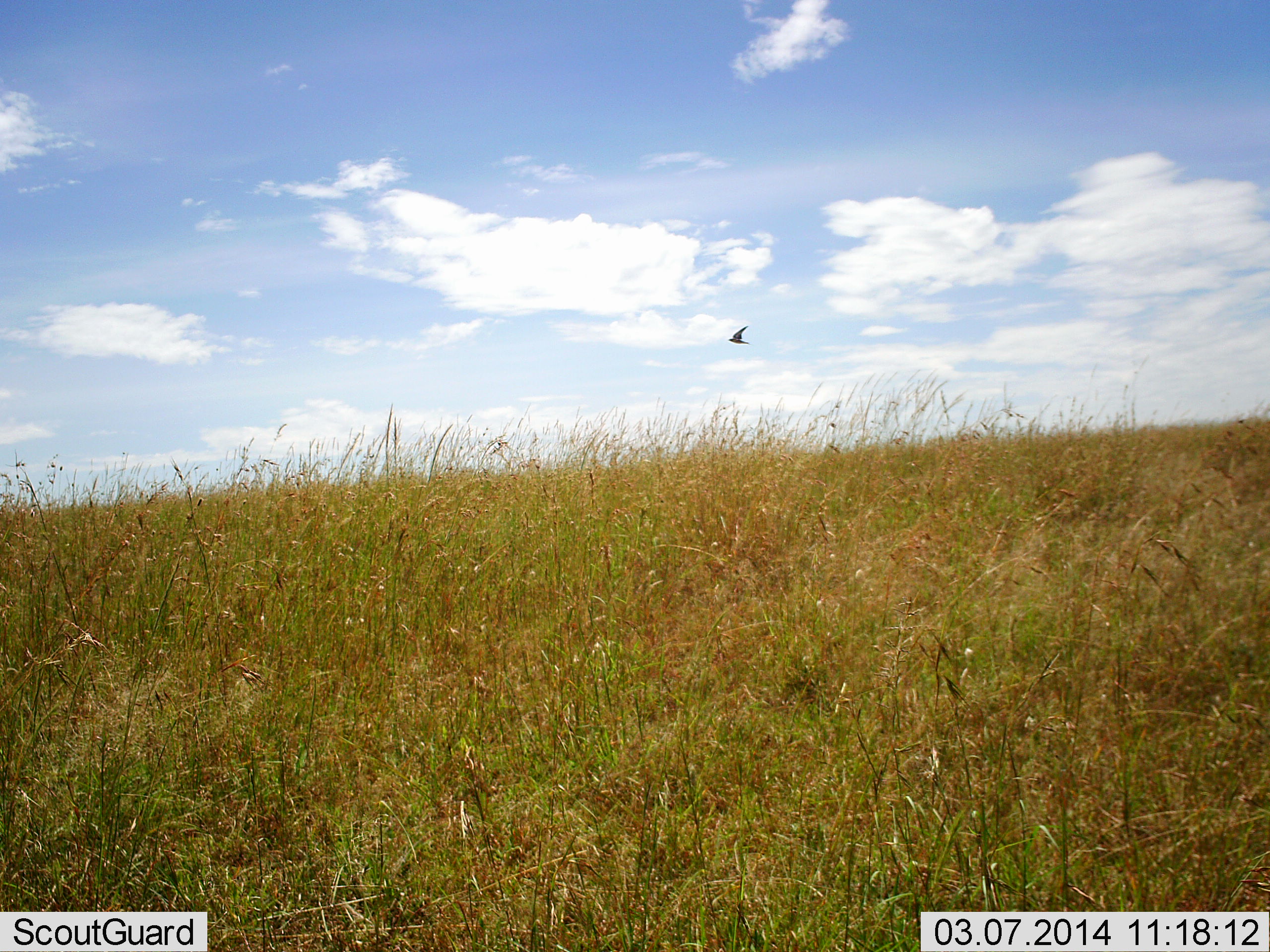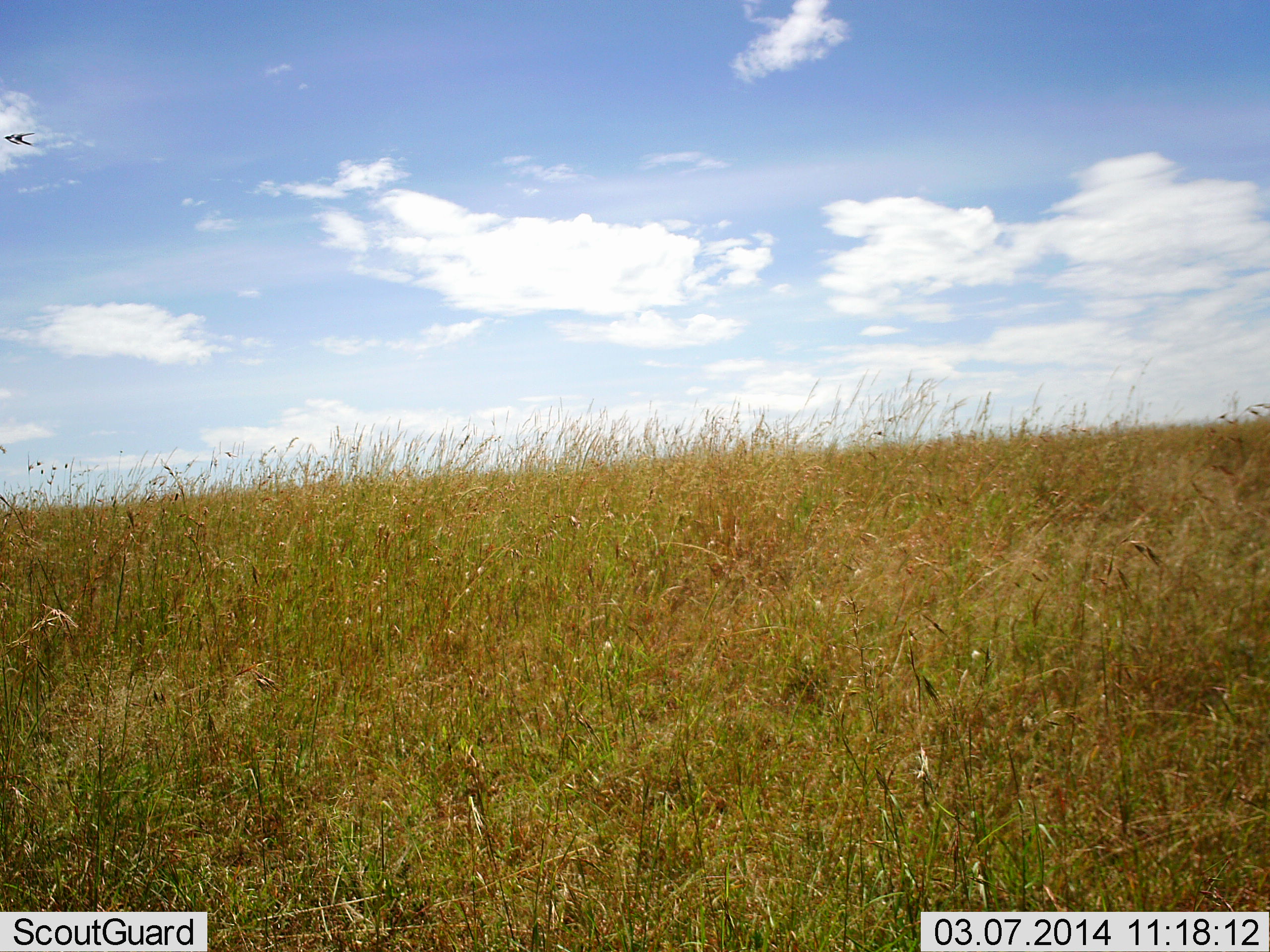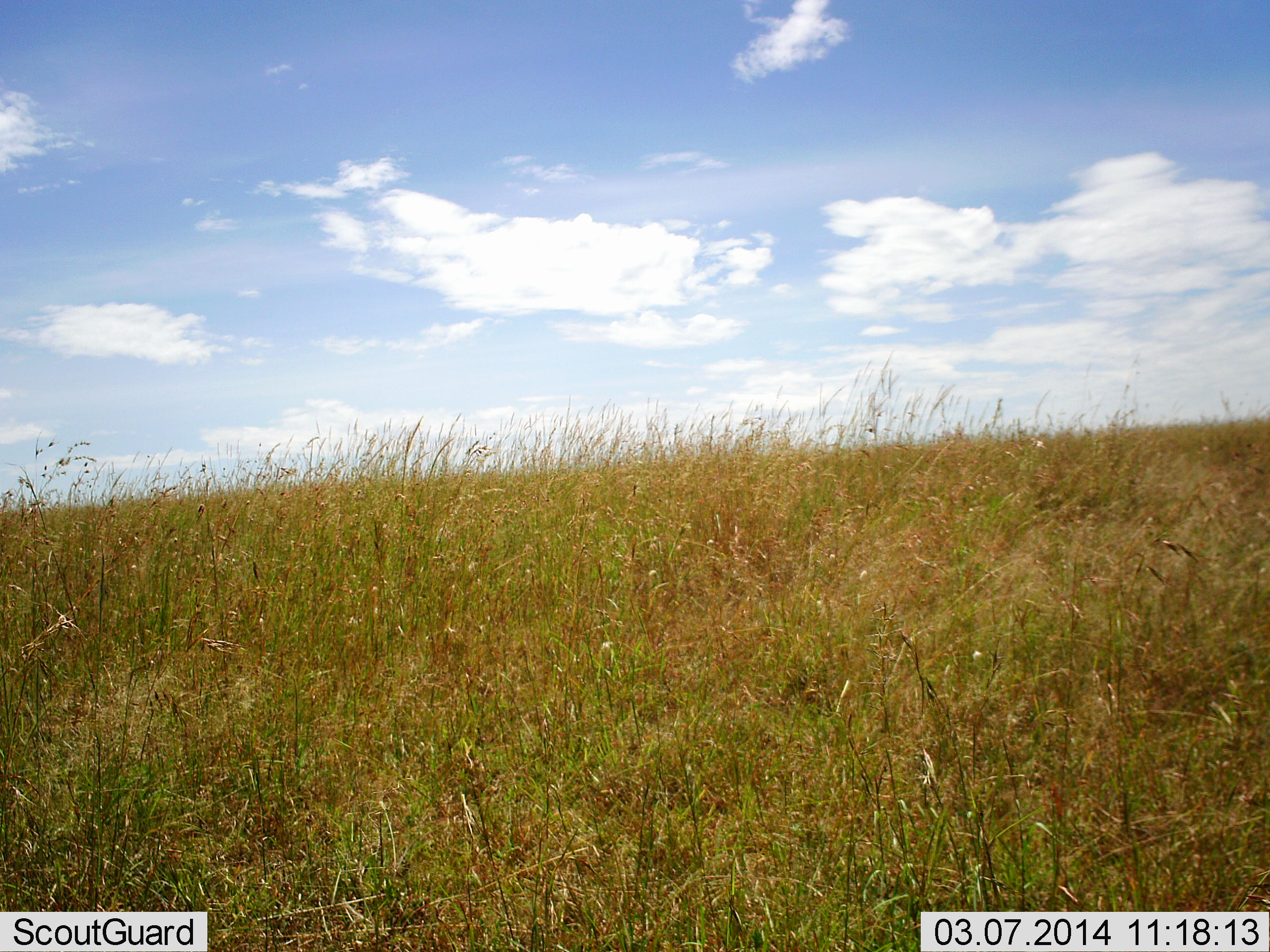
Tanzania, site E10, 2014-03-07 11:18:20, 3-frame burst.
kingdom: Animalia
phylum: Chordata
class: Aves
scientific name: Aves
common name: bird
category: otherbird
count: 1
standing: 0%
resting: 0%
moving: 100%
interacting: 0%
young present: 0%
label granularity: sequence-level